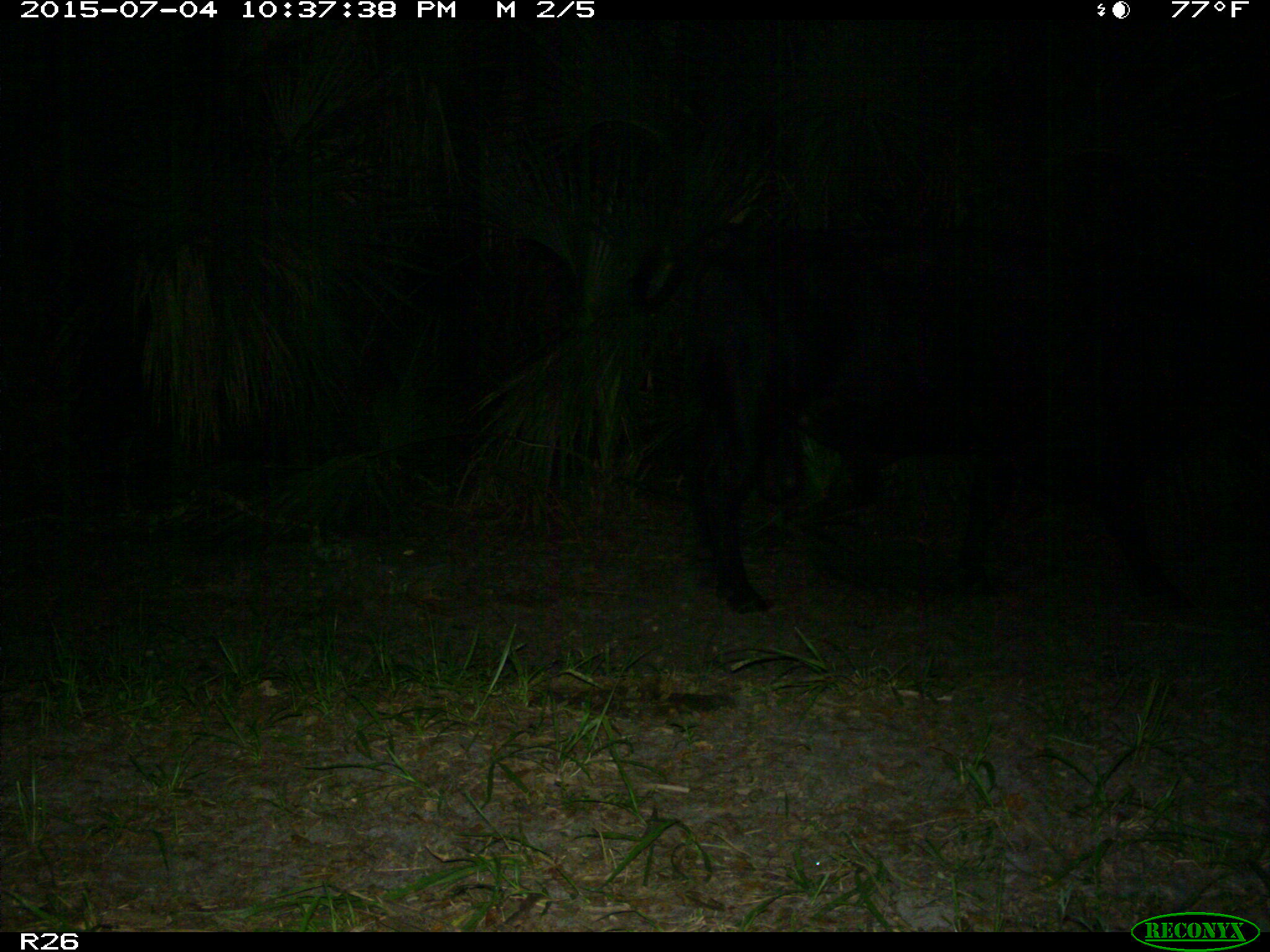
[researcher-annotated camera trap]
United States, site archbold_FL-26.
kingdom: Animalia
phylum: Chordata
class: Mammalia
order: Artiodactyla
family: Bovidae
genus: Bos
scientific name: Bos taurus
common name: domestic cow